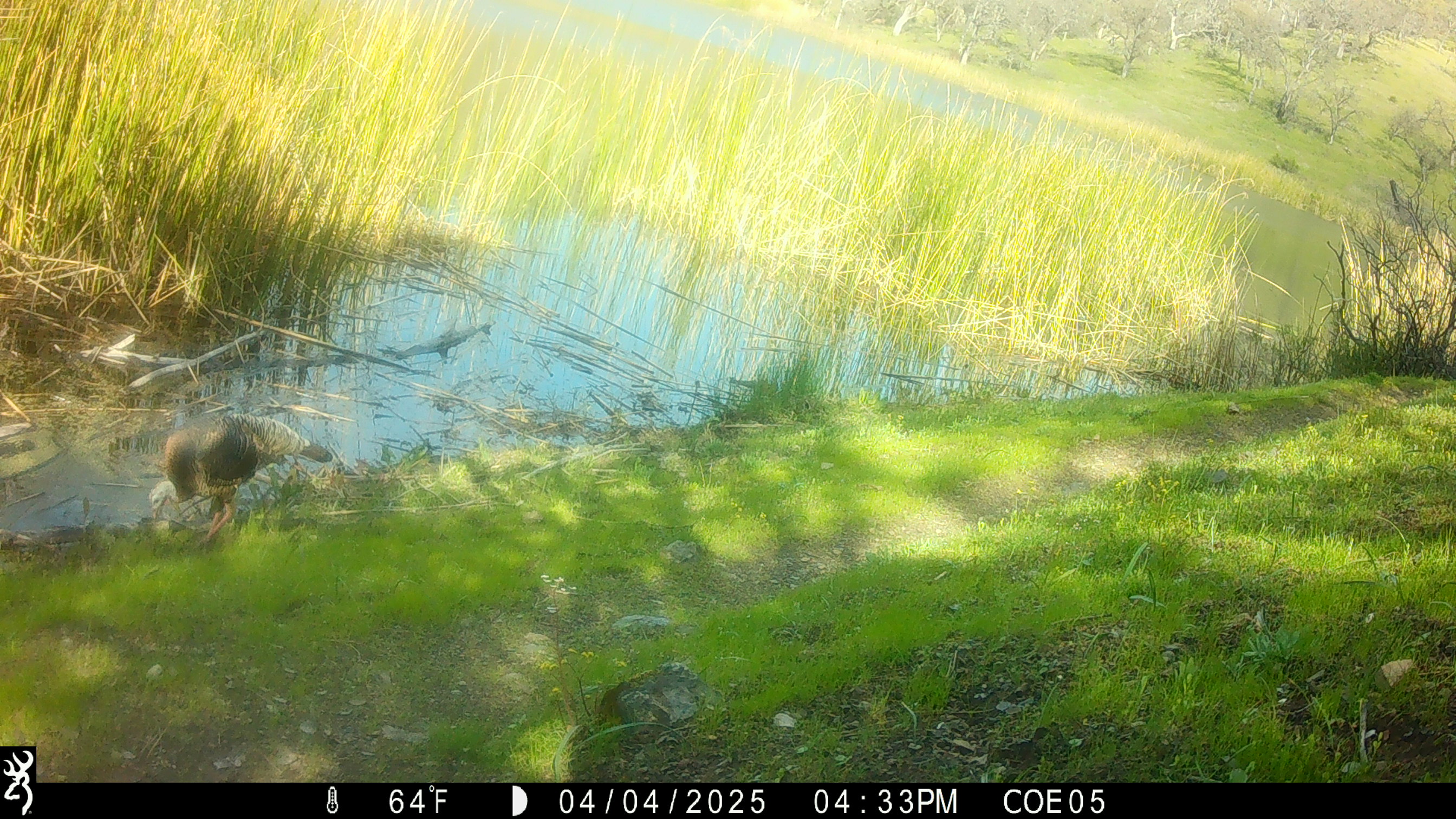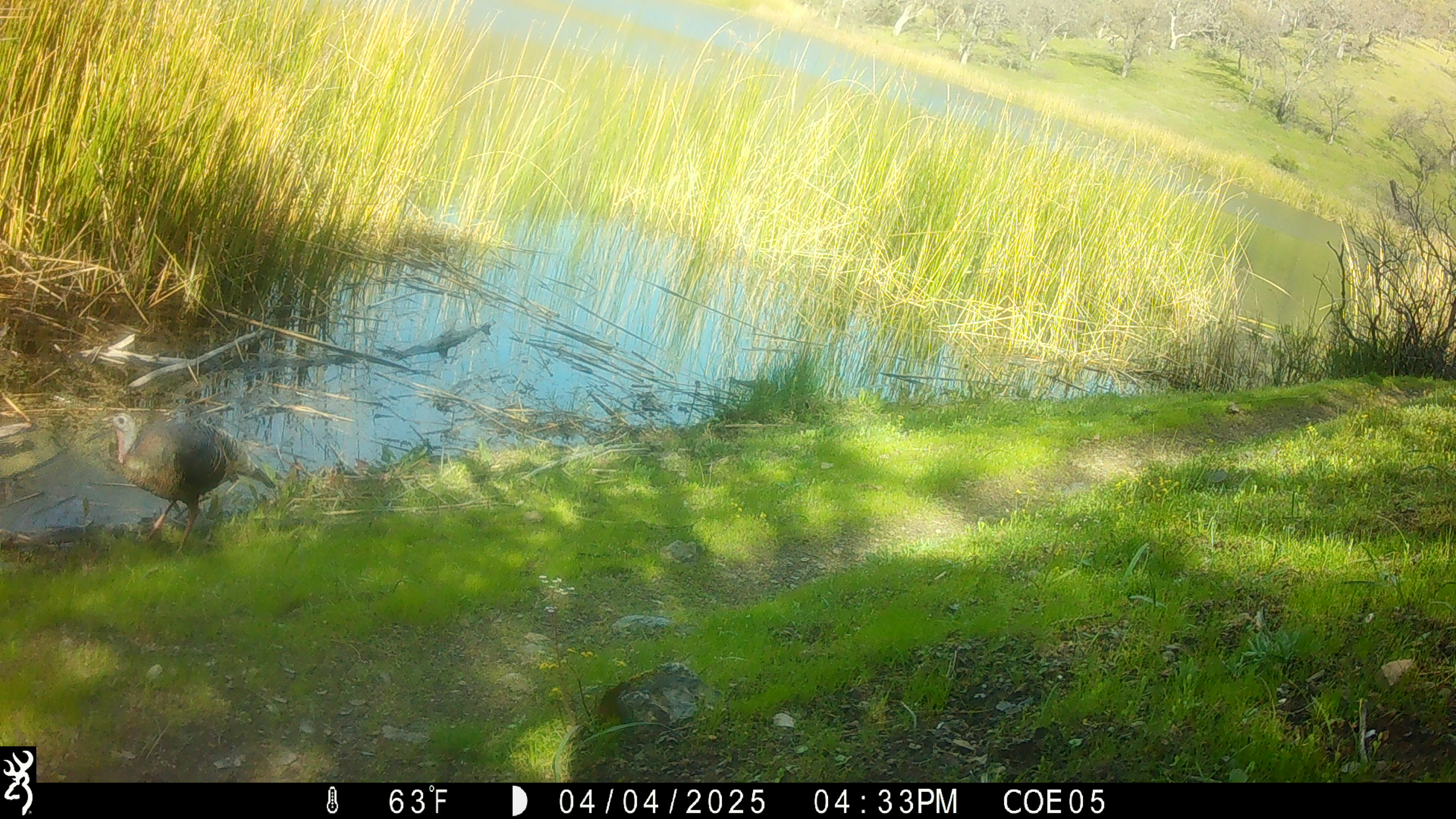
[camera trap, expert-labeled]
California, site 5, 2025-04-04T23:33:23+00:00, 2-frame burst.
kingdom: Animalia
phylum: Chordata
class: Aves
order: Galliformes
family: Phasianidae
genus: Meleagris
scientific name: Meleagris gallopavo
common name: turkey